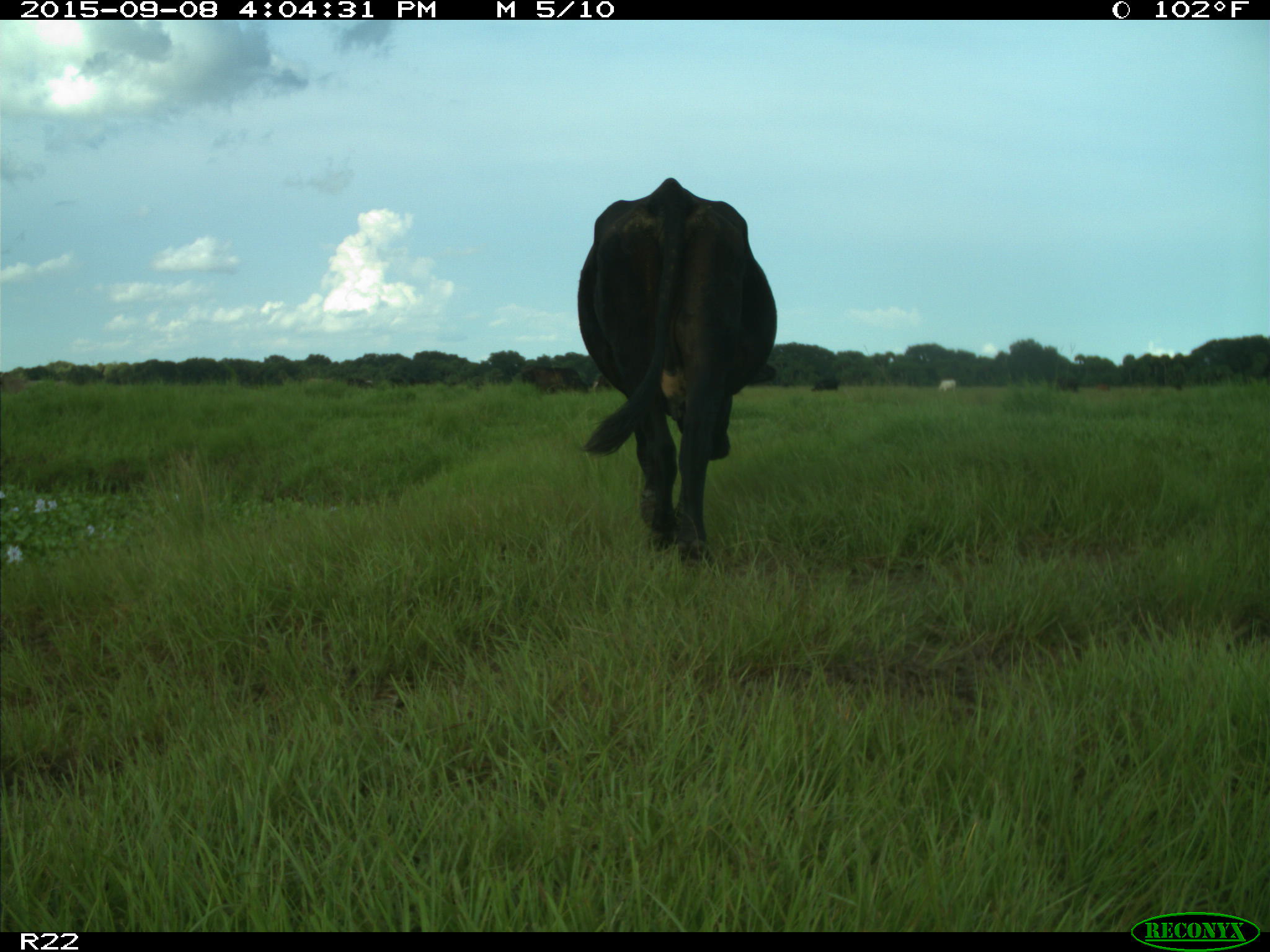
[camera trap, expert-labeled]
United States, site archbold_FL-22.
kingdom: Animalia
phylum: Chordata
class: Mammalia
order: Artiodactyla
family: Bovidae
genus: Bos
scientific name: Bos taurus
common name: domestic cow